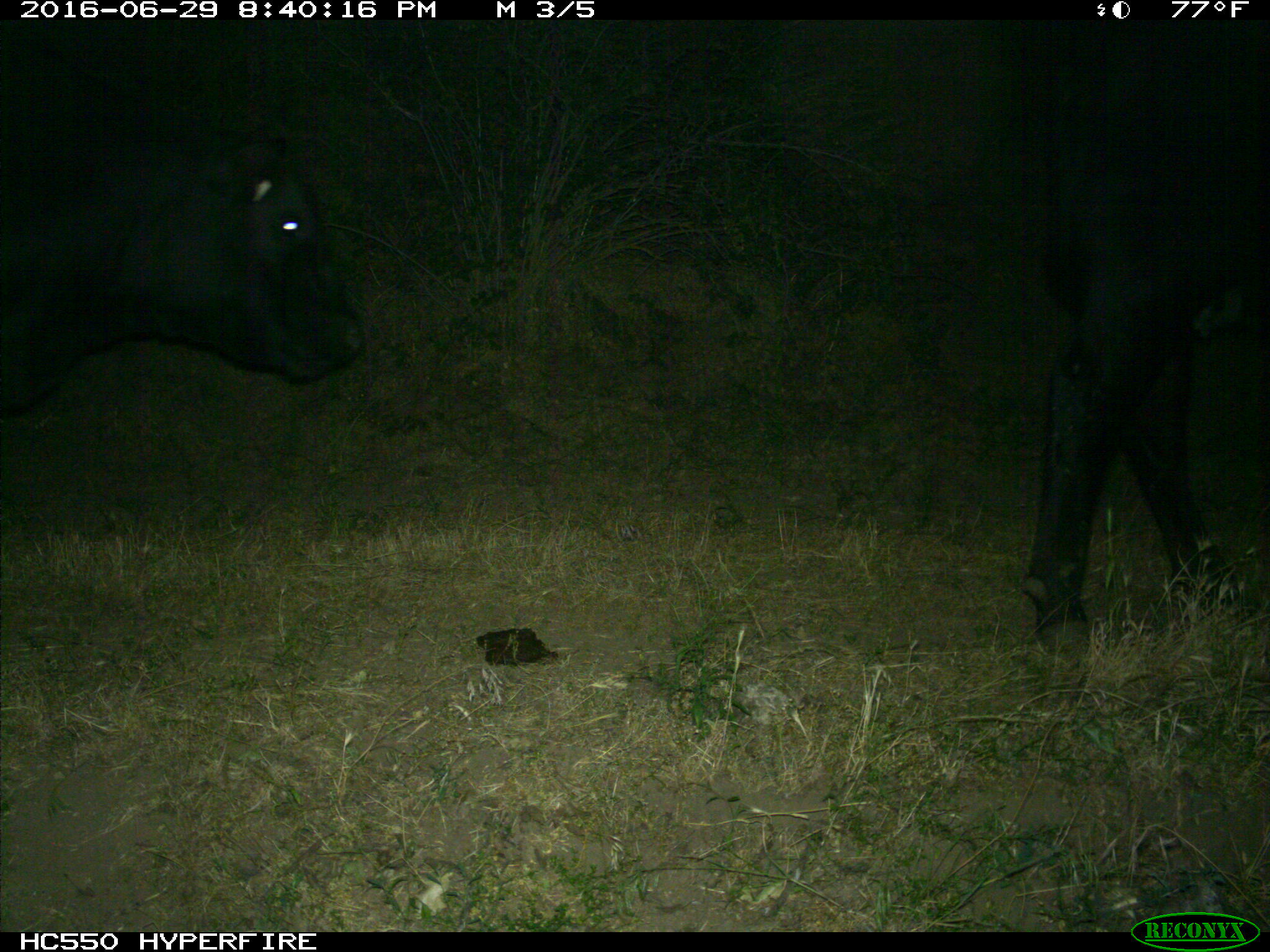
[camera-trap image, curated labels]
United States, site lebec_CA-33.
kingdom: Animalia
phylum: Chordata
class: Mammalia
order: Artiodactyla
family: Bovidae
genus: Bos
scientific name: Bos taurus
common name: domestic cow